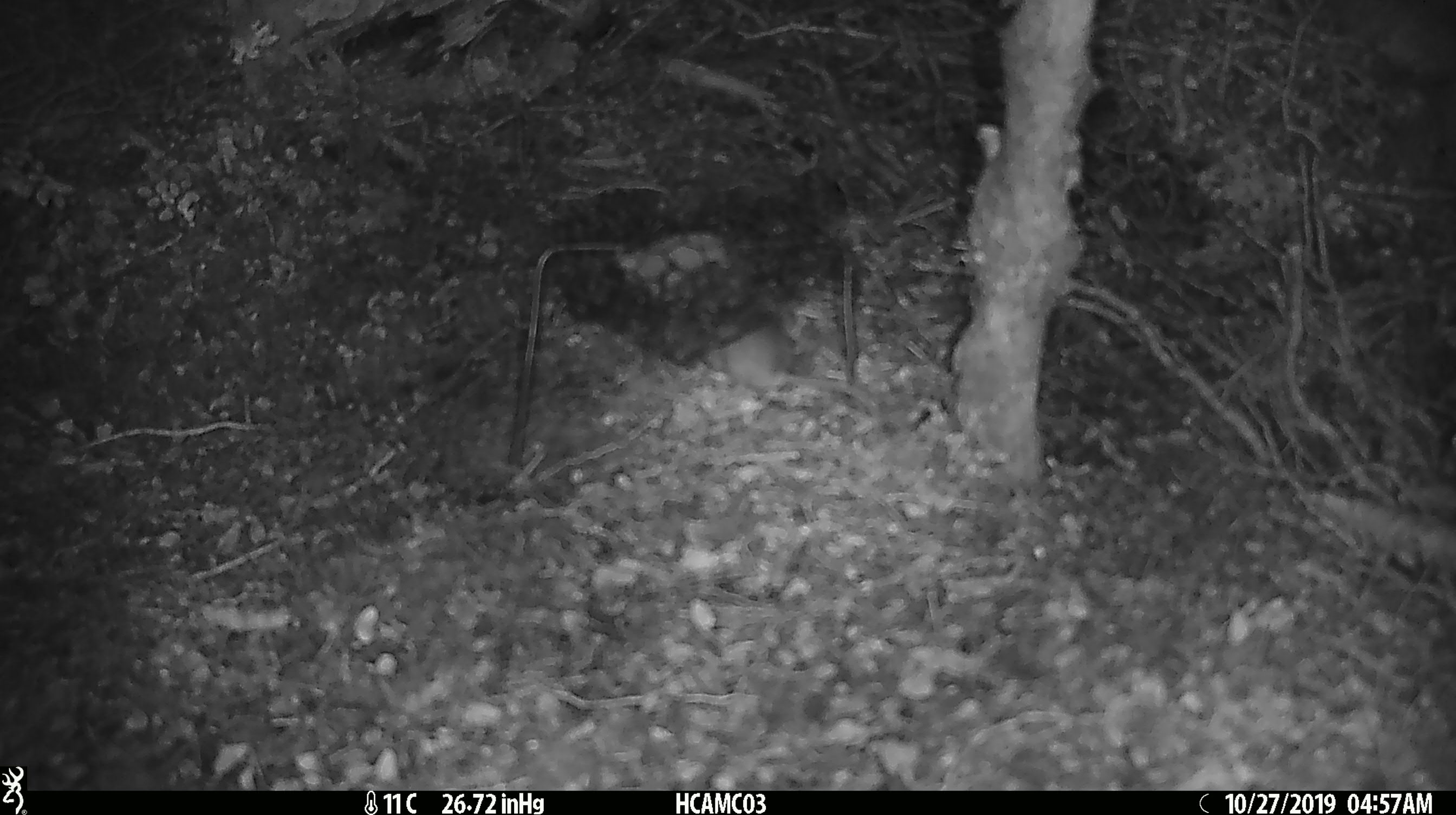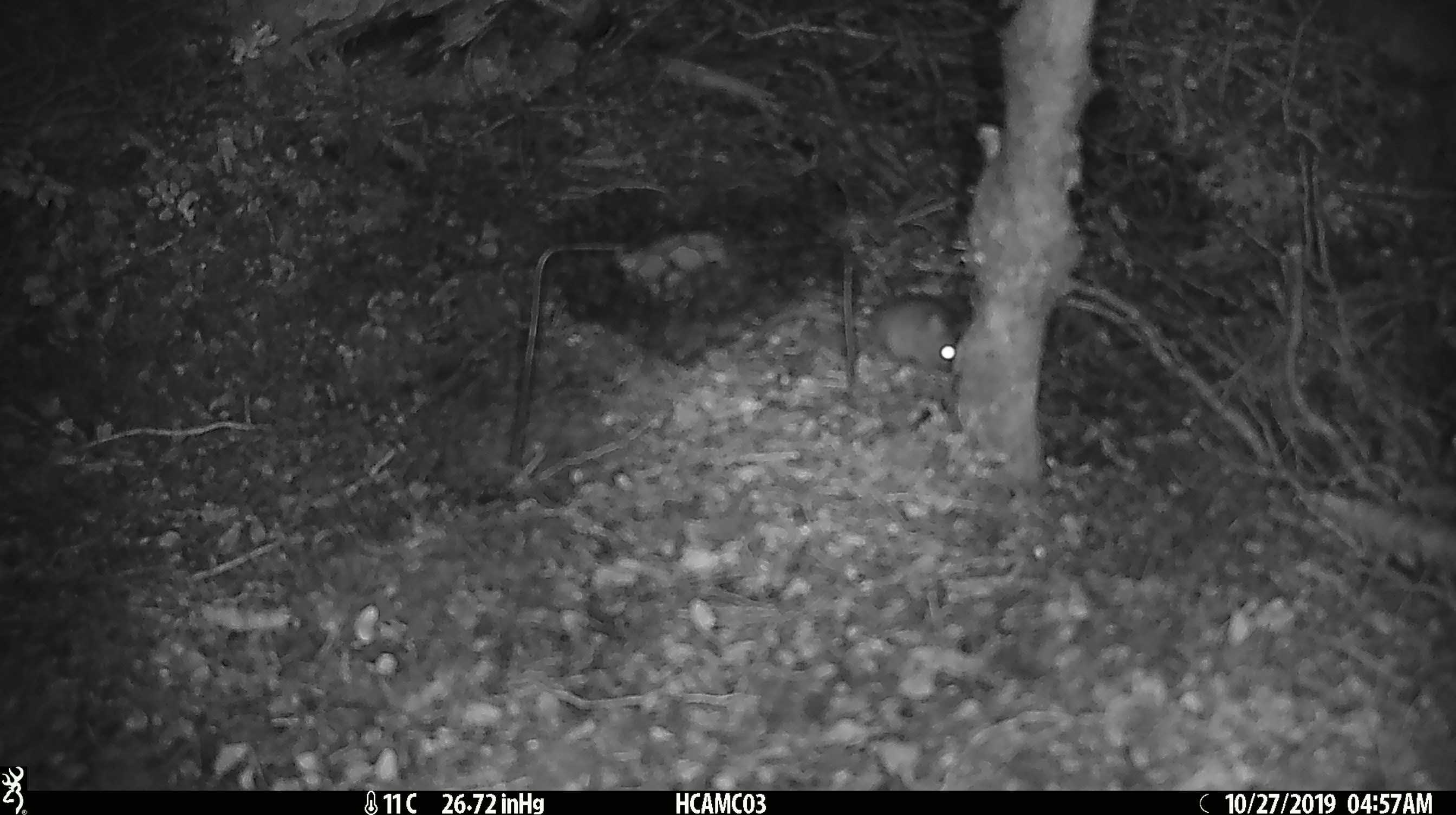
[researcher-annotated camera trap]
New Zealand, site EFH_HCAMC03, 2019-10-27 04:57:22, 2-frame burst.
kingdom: Animalia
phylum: Chordata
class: Mammalia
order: Rodentia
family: Muridae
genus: Mus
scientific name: Mus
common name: mouse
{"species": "mouse (Mus)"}